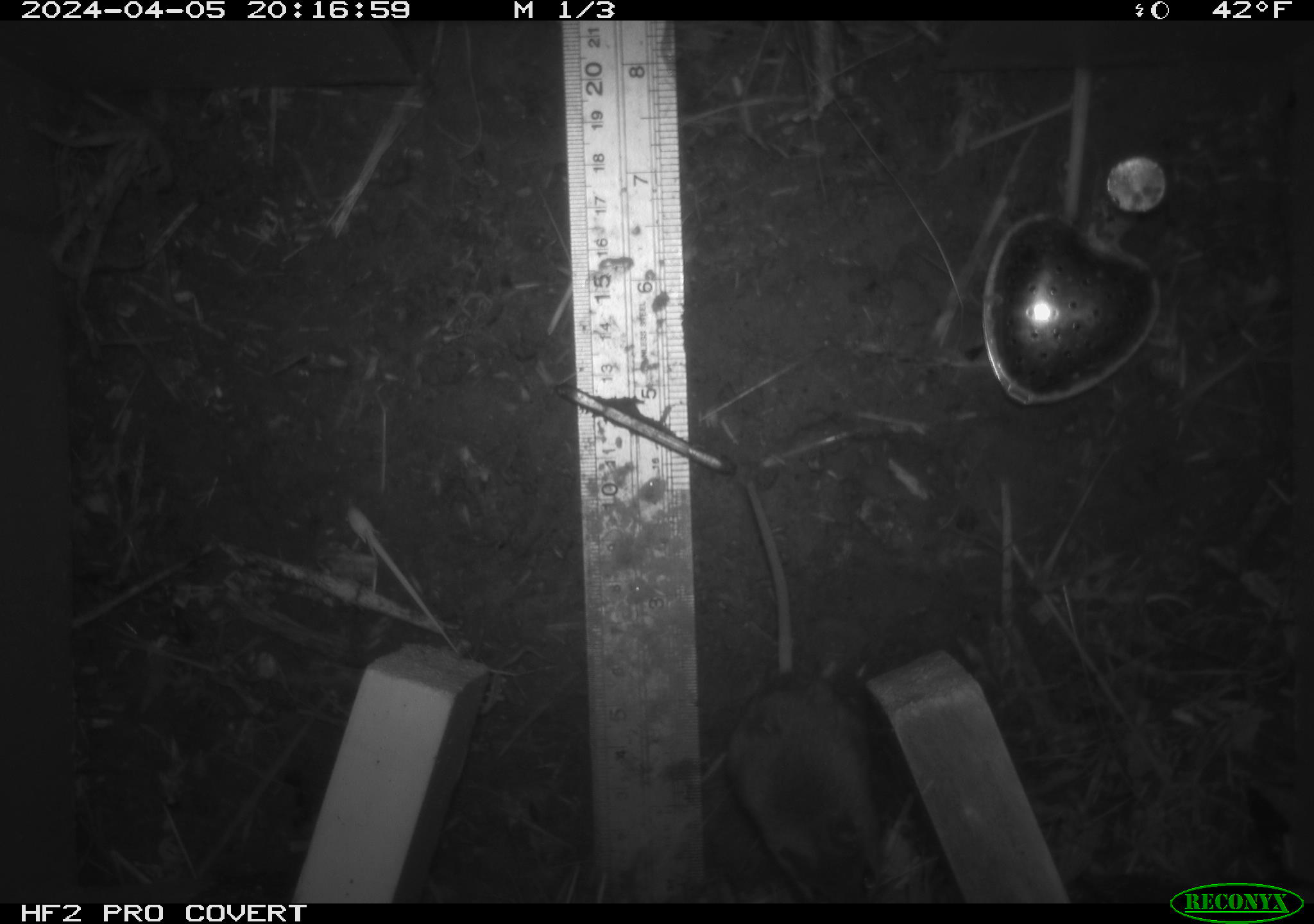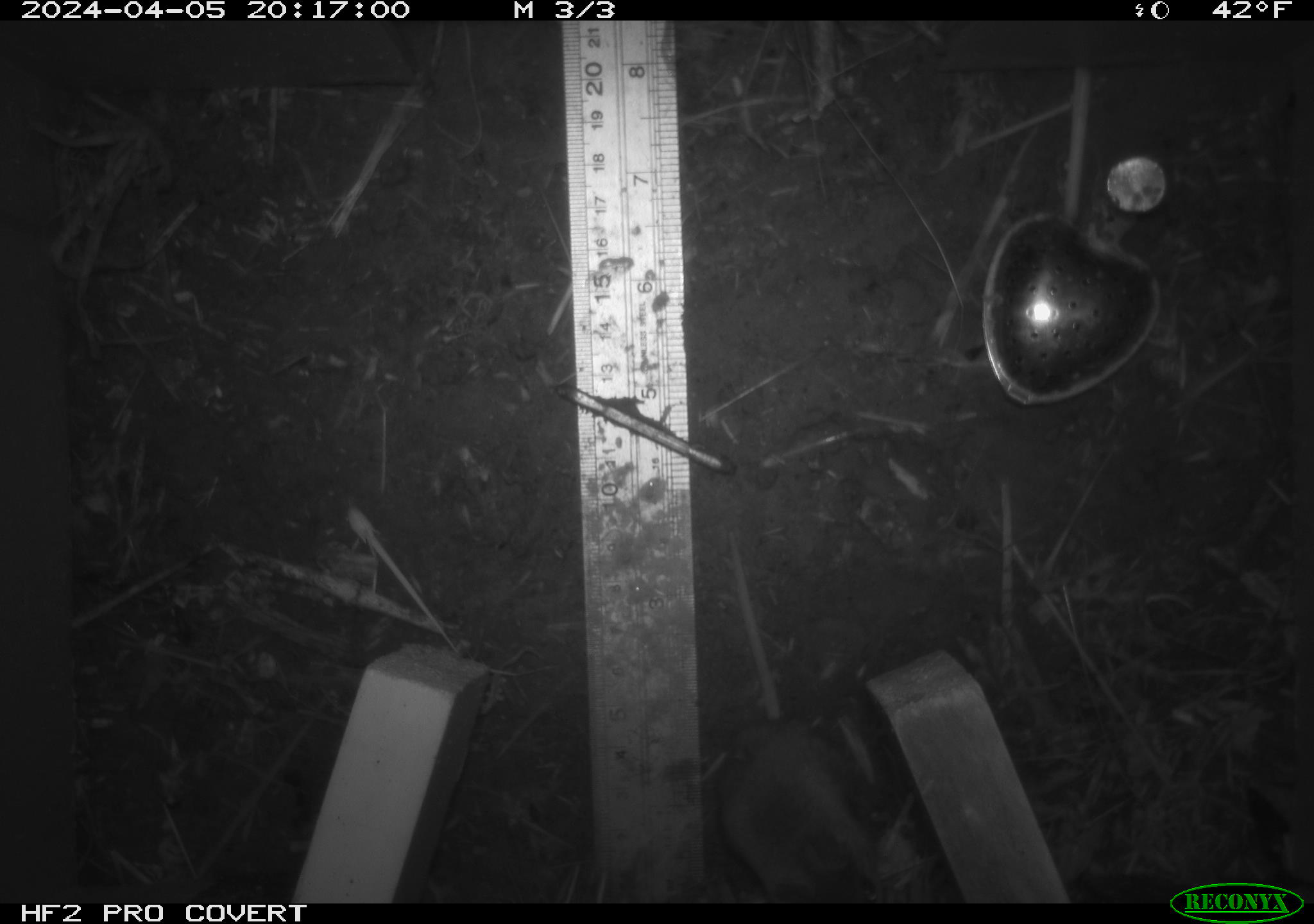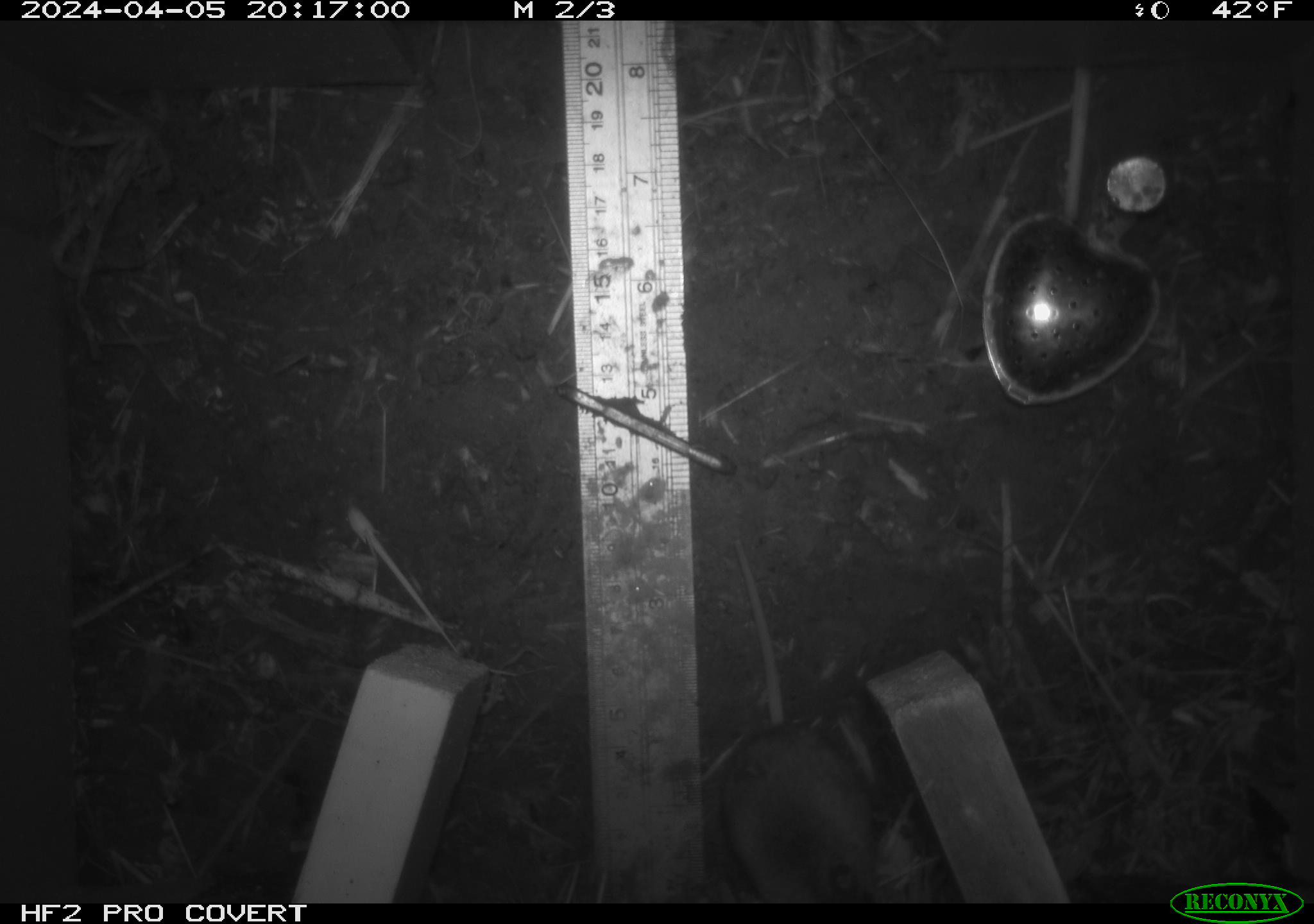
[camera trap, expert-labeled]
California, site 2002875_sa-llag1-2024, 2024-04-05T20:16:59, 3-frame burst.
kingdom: Animalia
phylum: Chordata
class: Mammalia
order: Rodentia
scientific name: Rodentia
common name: mouse species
Mouse species (Rodentia).